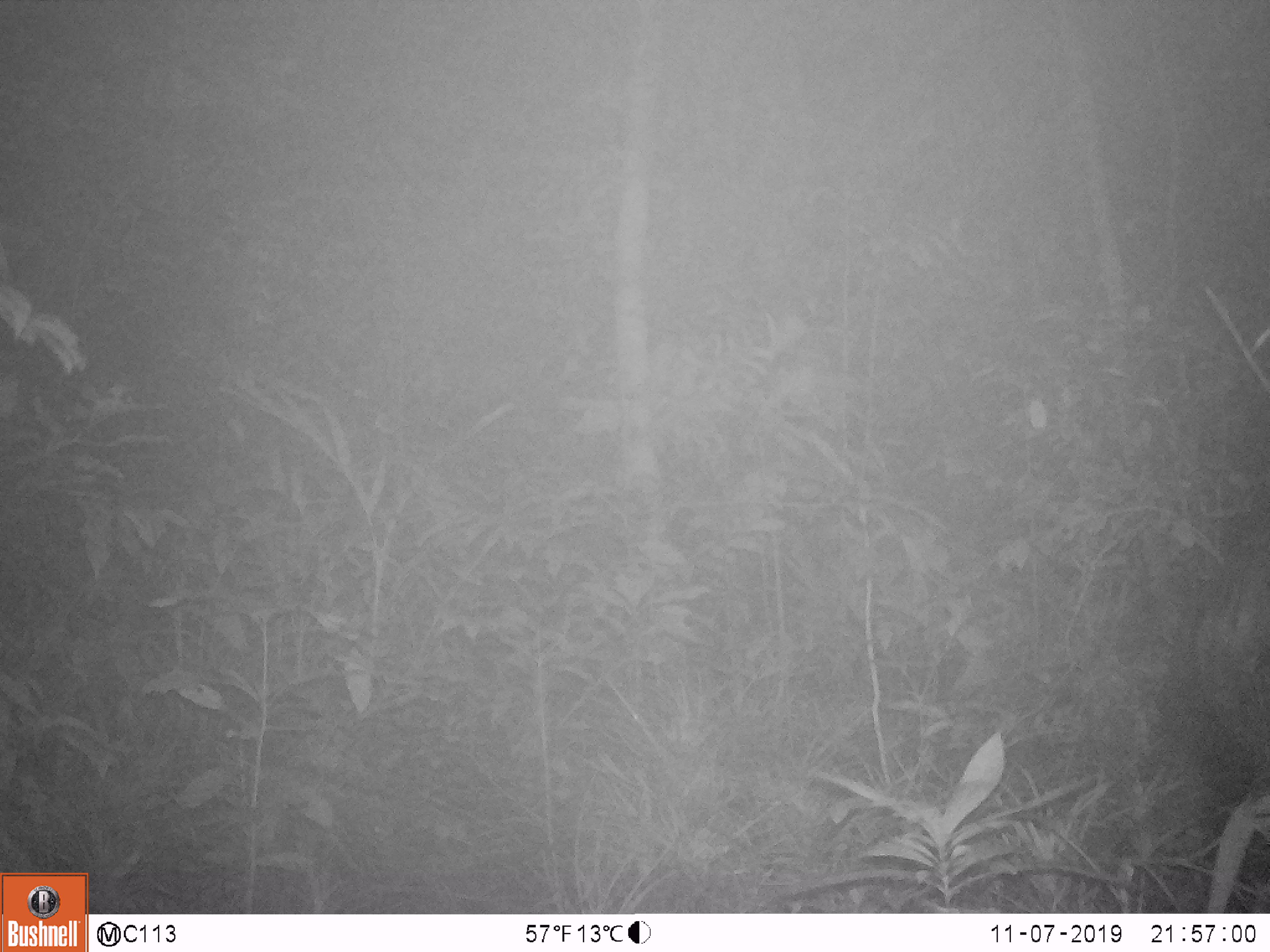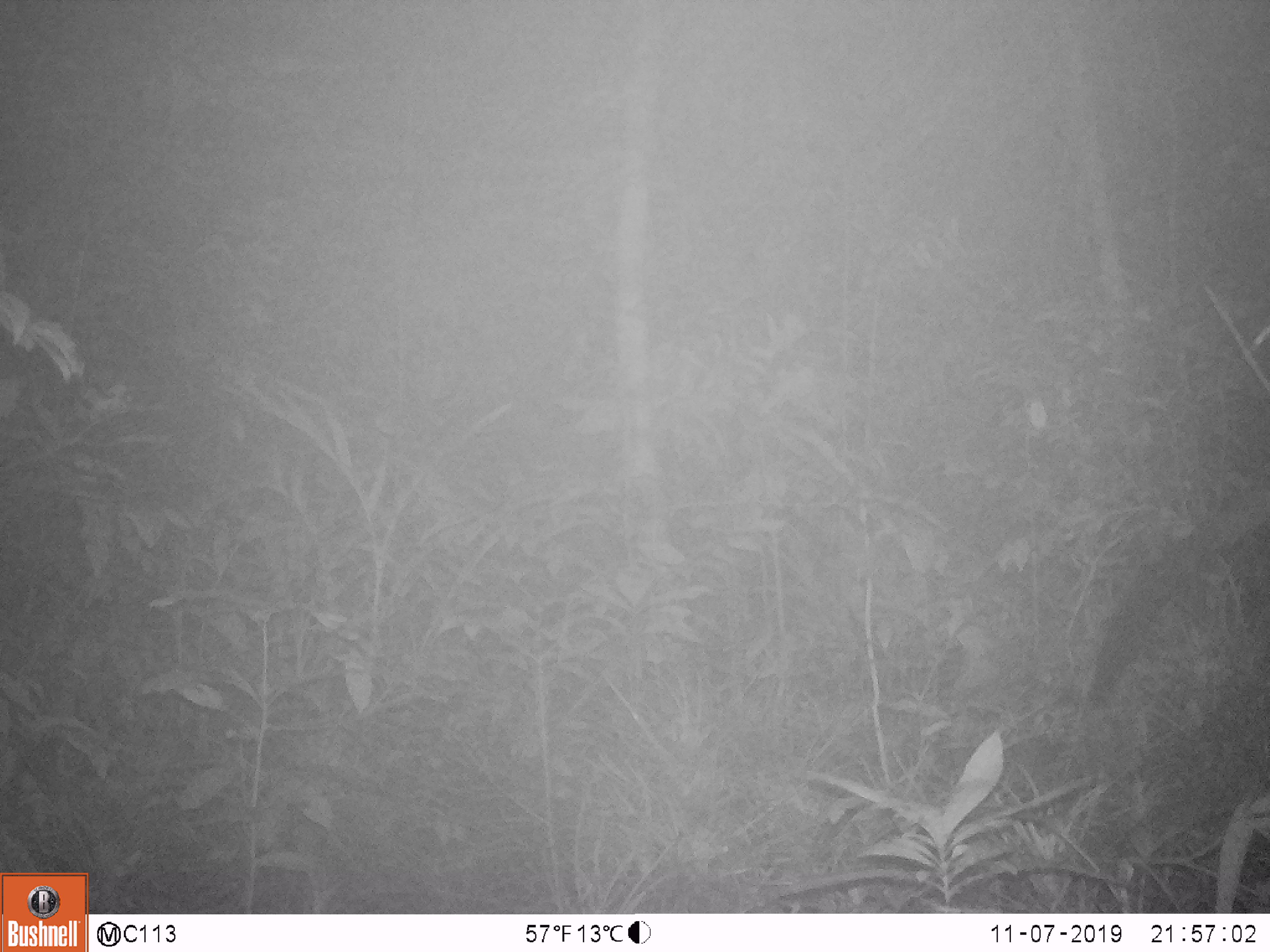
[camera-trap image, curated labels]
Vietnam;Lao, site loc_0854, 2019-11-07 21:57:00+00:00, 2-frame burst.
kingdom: Animalia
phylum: Chordata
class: Mammalia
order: Carnivora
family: Viverridae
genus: Paradoxurus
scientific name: Paradoxurus hermaphroditus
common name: common palm civet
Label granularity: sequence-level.